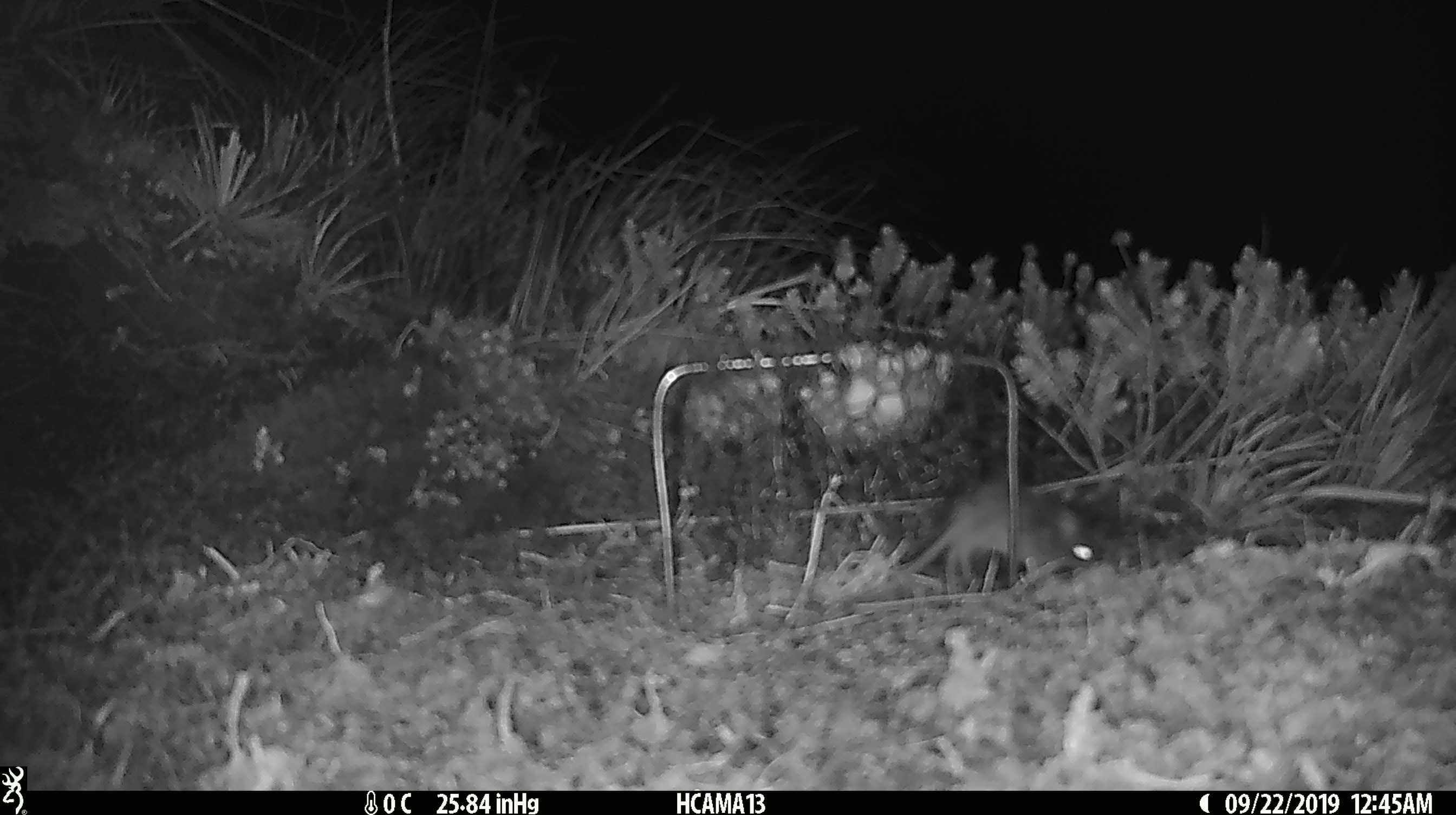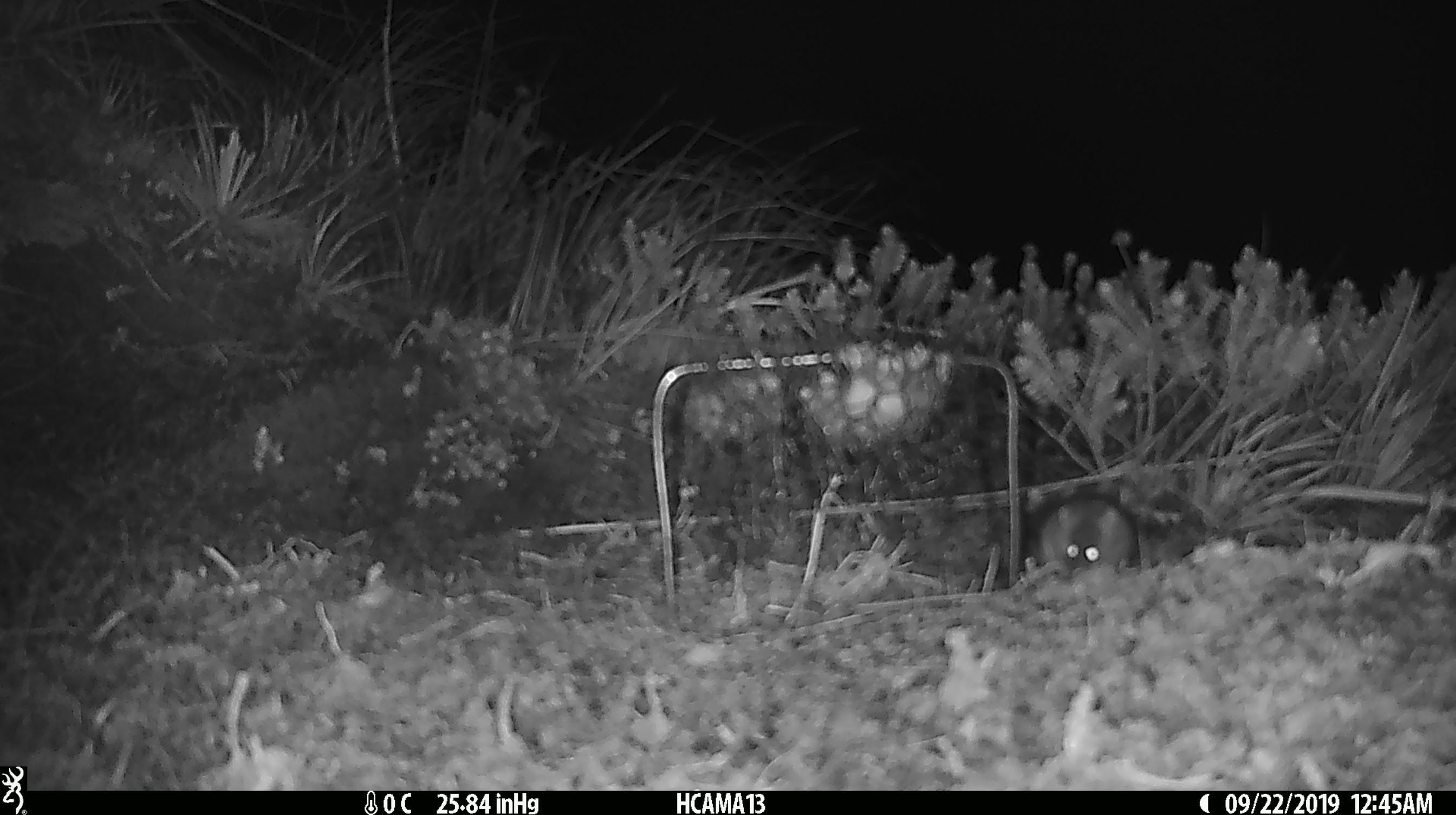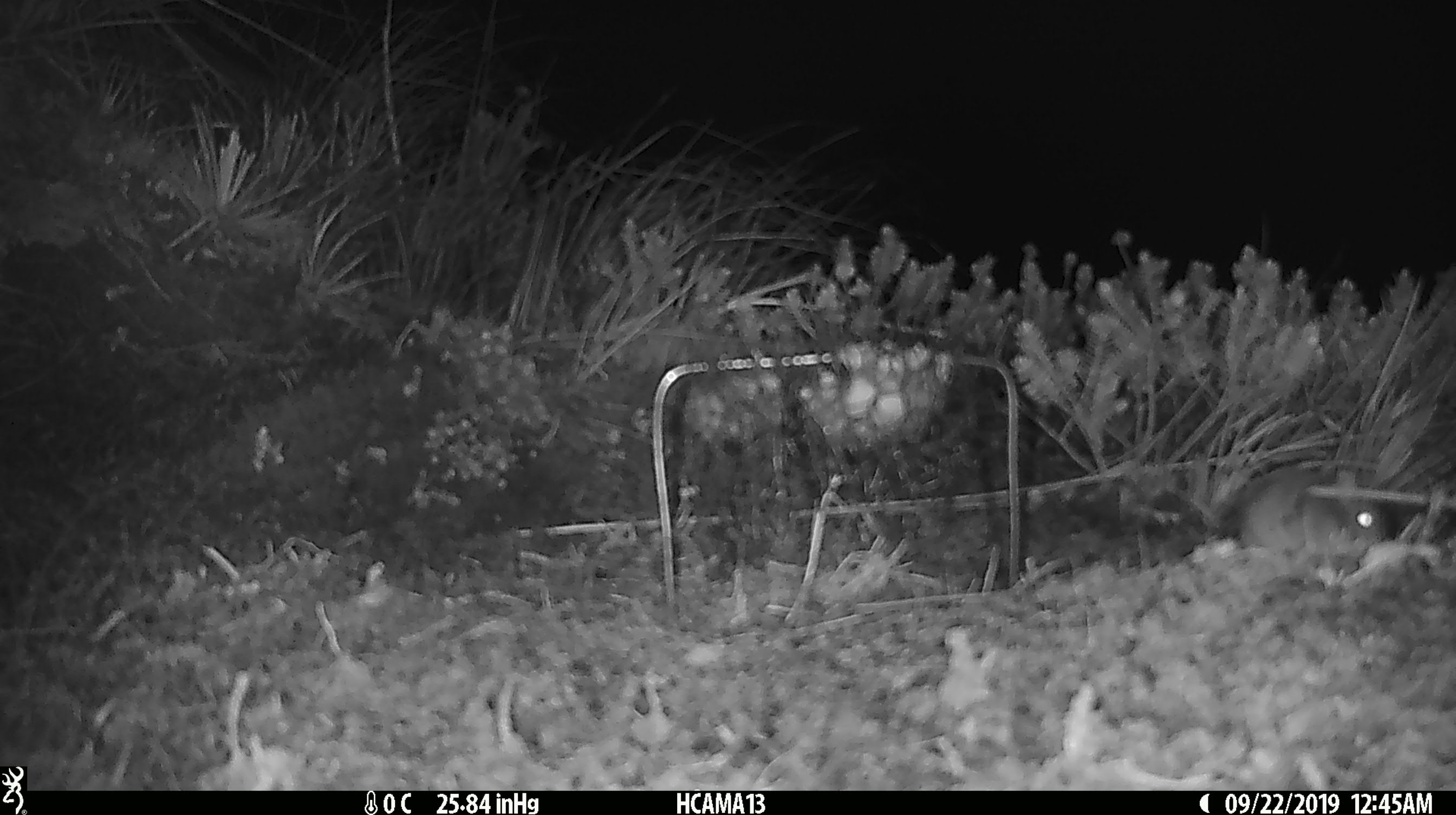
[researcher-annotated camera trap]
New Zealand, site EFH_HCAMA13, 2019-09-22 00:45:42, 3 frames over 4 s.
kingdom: Animalia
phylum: Chordata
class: Mammalia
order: Rodentia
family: Muridae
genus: Mus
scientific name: Mus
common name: mouse